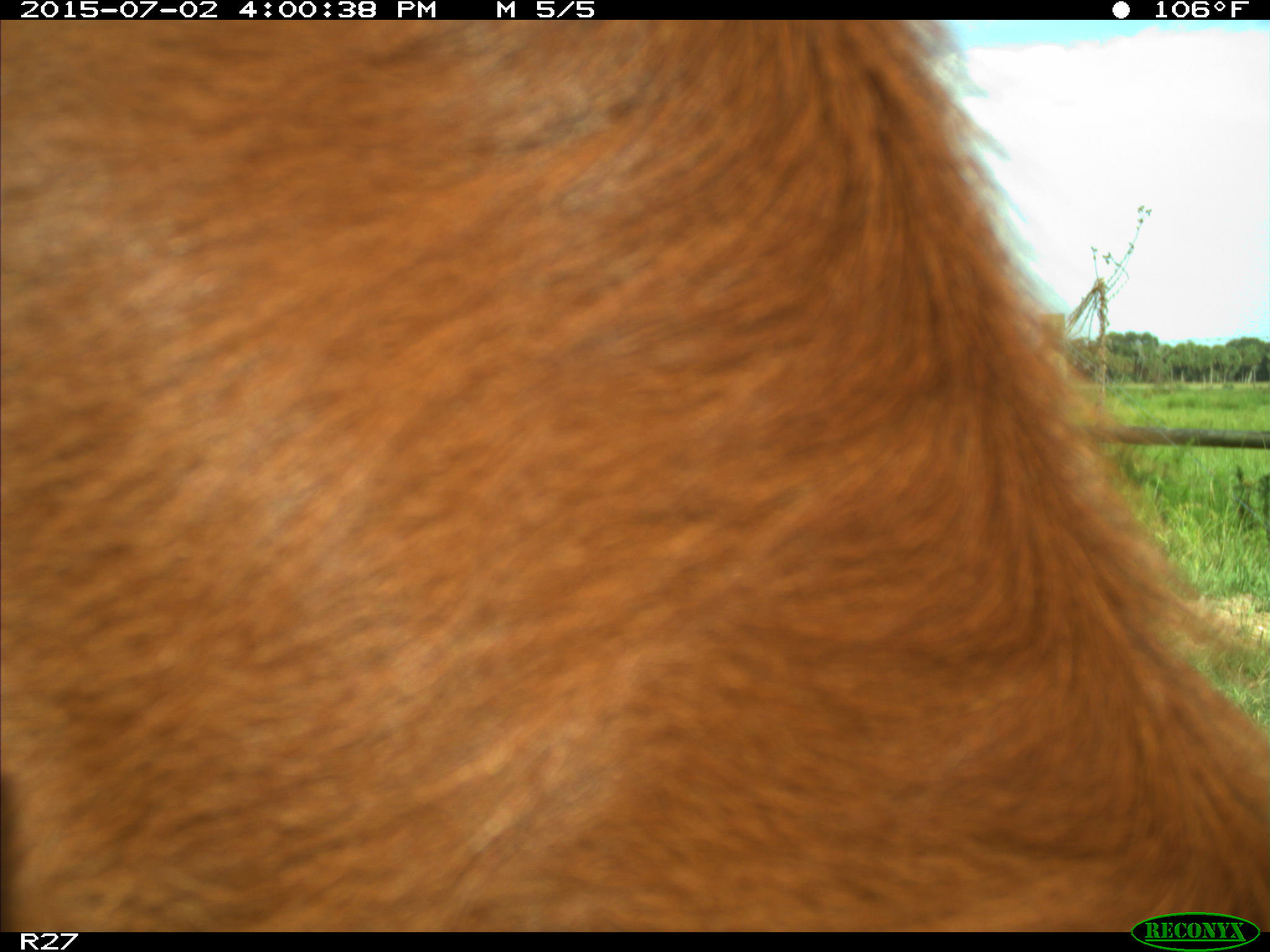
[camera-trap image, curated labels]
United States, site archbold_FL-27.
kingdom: Animalia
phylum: Chordata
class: Mammalia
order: Artiodactyla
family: Bovidae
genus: Bos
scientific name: Bos taurus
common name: domestic cow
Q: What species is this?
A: Bos taurus (domestic cow).